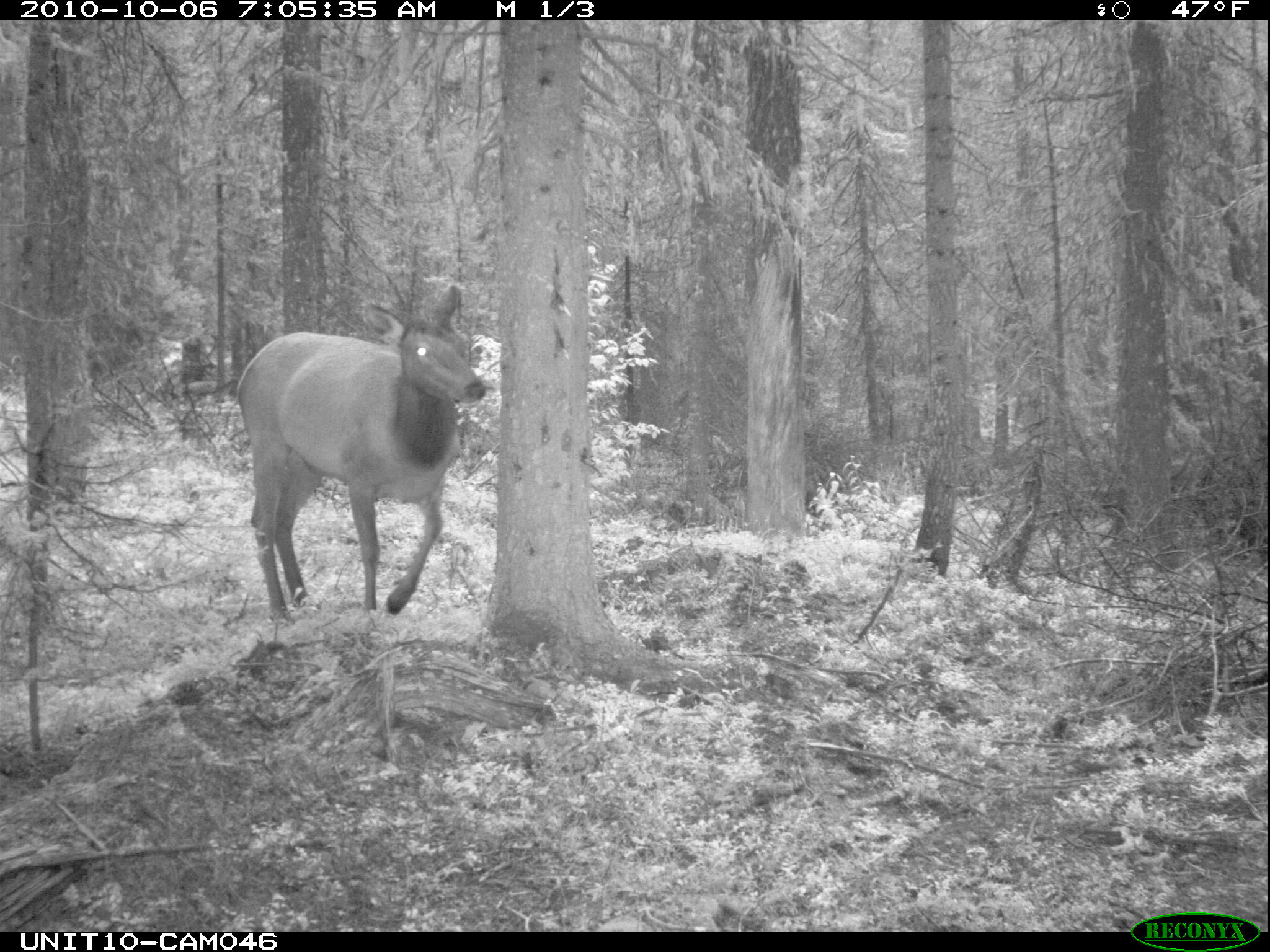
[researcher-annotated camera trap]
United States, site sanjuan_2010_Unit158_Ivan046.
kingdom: Animalia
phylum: Chordata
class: Mammalia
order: Artiodactyla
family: Cervidae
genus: Cervus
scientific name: Cervus elaphus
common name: red deer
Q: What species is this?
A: Cervus elaphus (red deer).